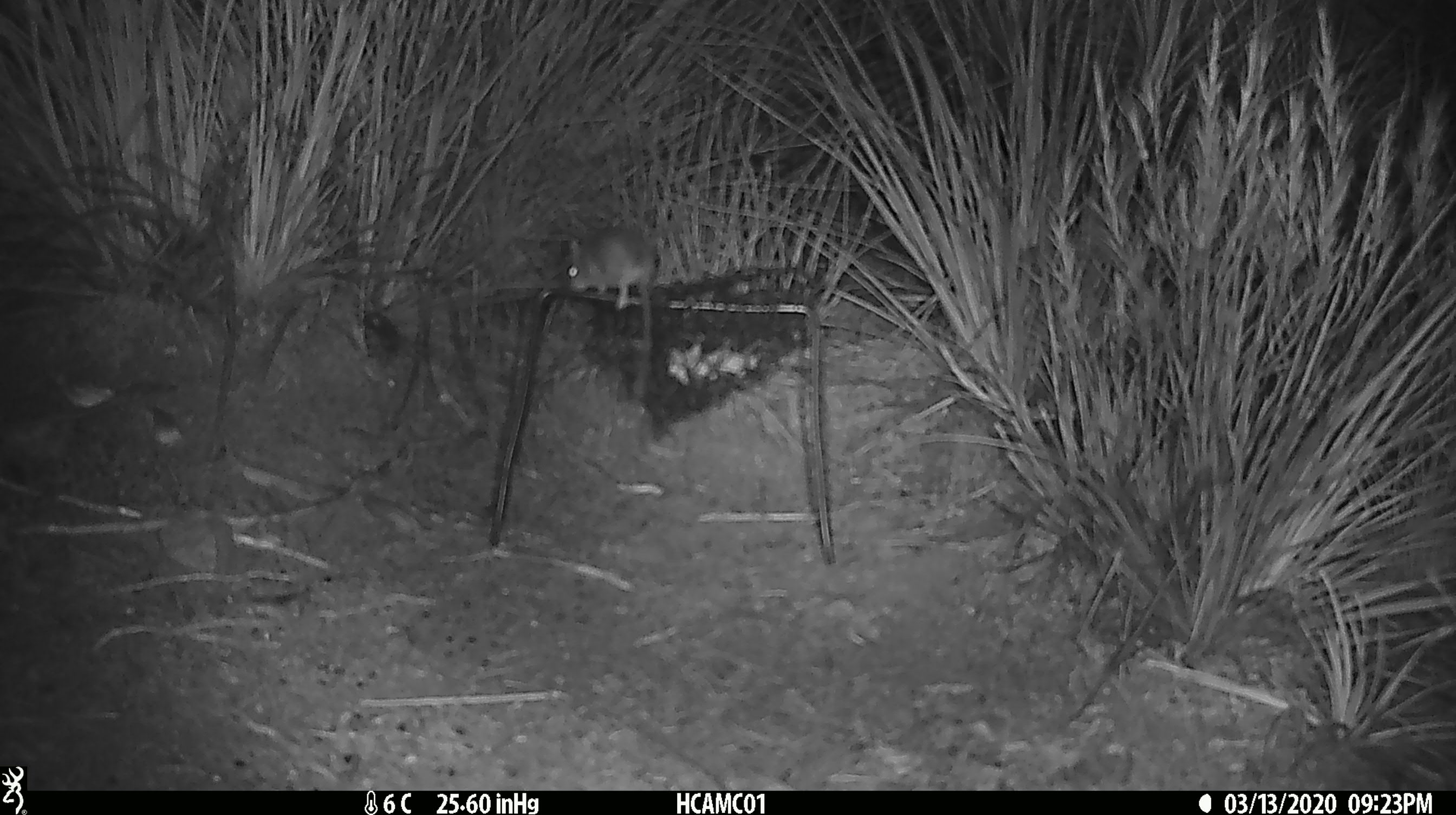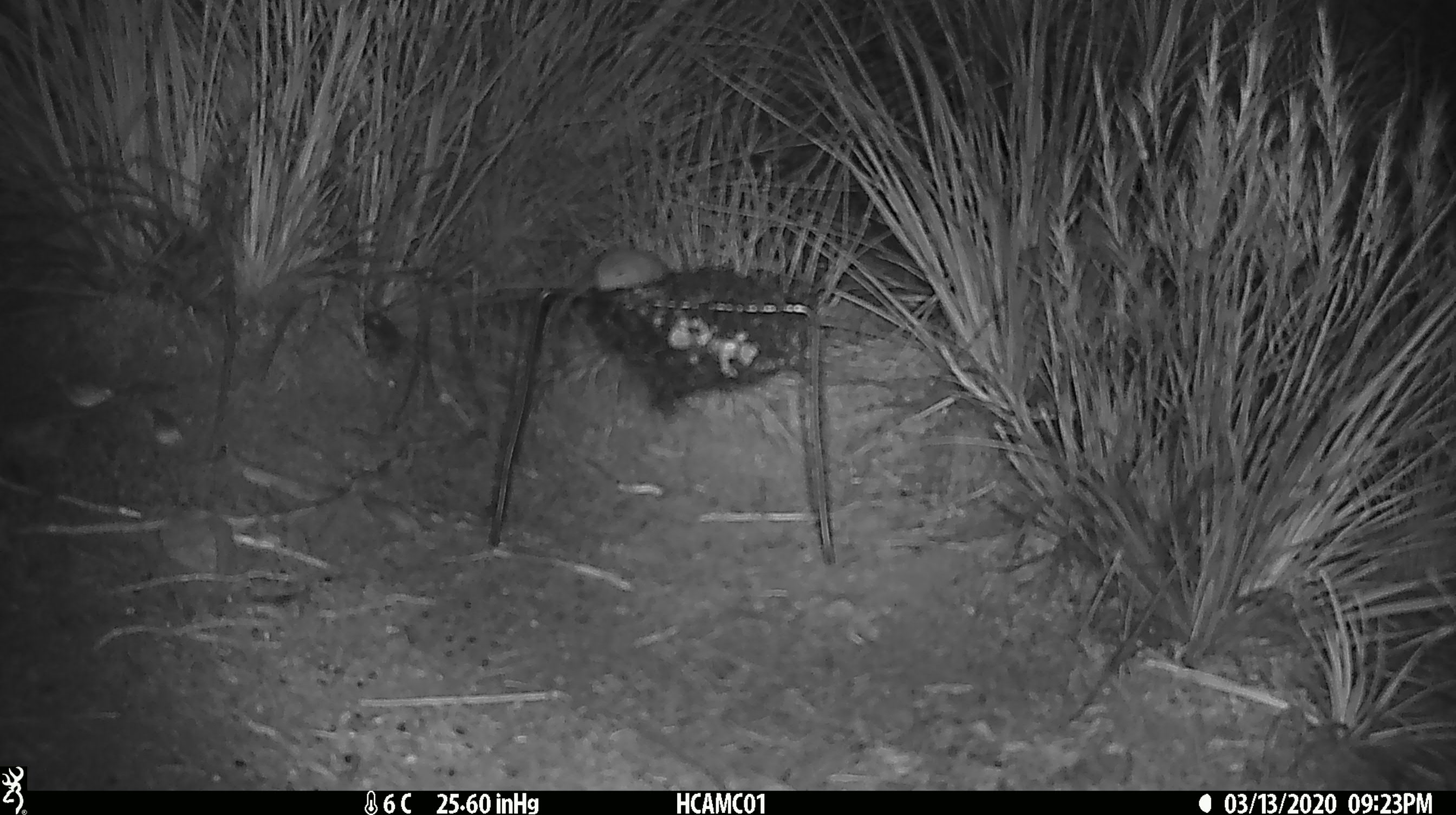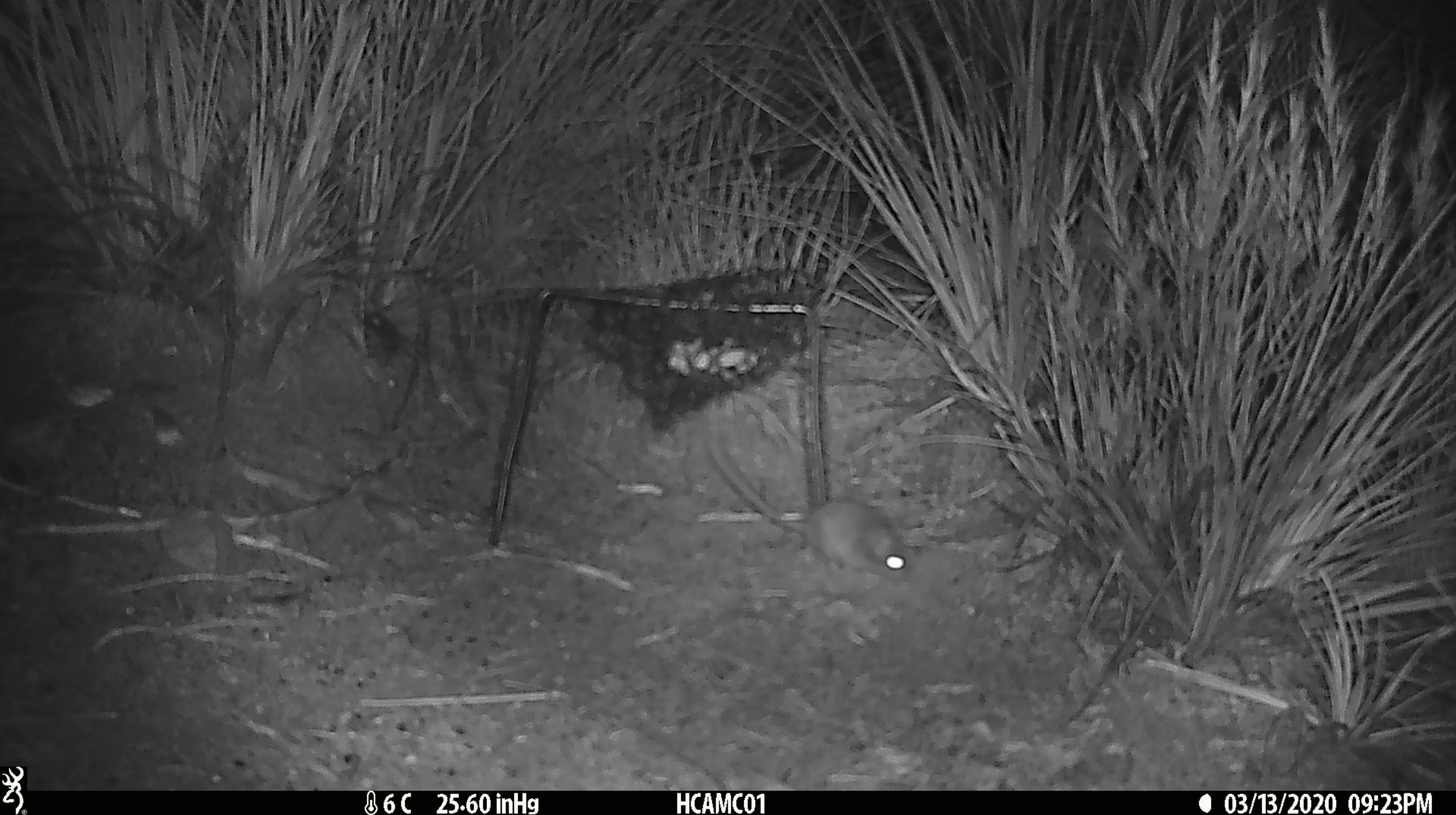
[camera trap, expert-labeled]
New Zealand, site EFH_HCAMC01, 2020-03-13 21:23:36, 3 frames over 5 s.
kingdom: Animalia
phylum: Chordata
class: Mammalia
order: Rodentia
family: Muridae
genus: Mus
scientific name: Mus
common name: mouse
Mouse (Mus).